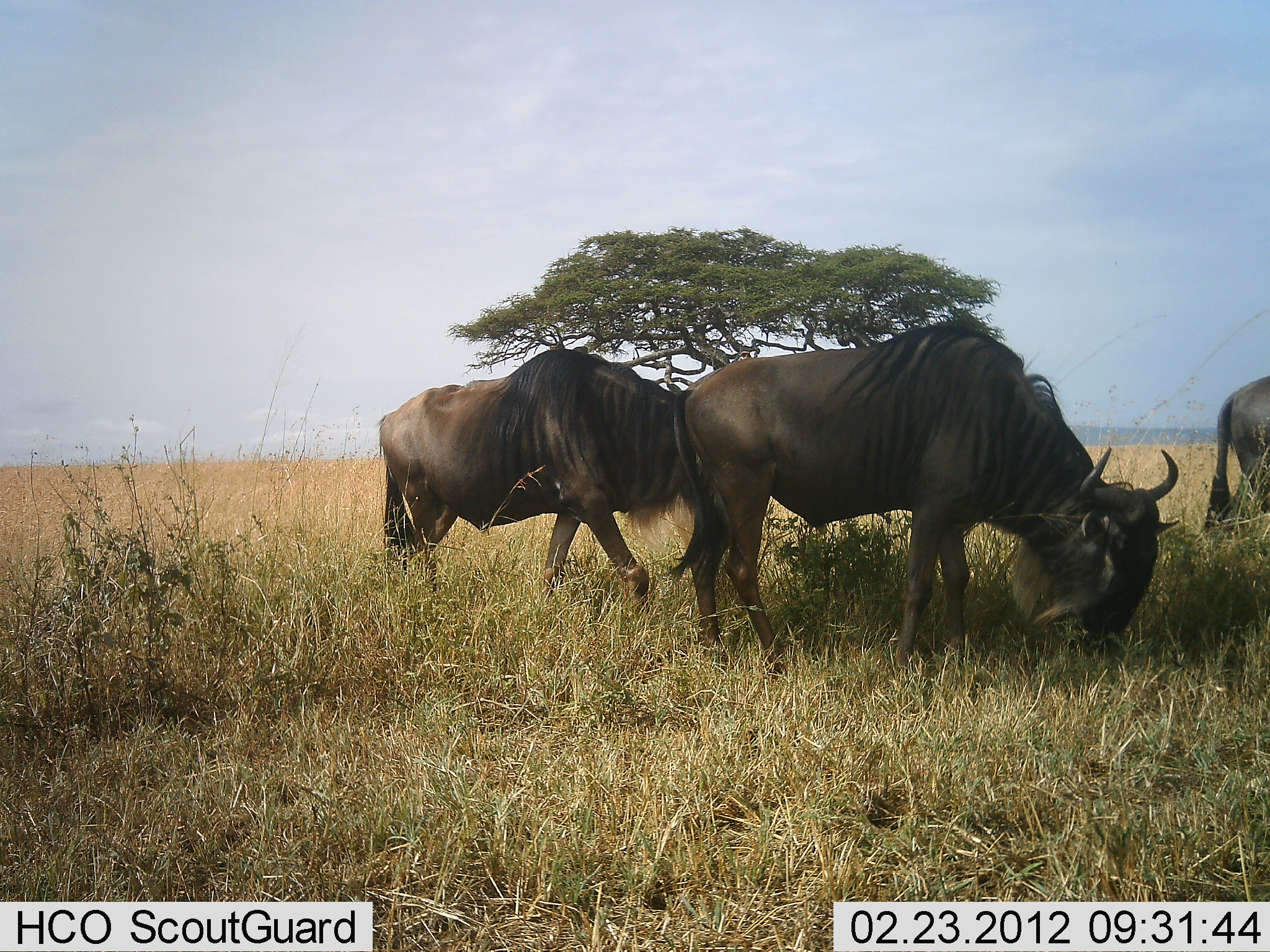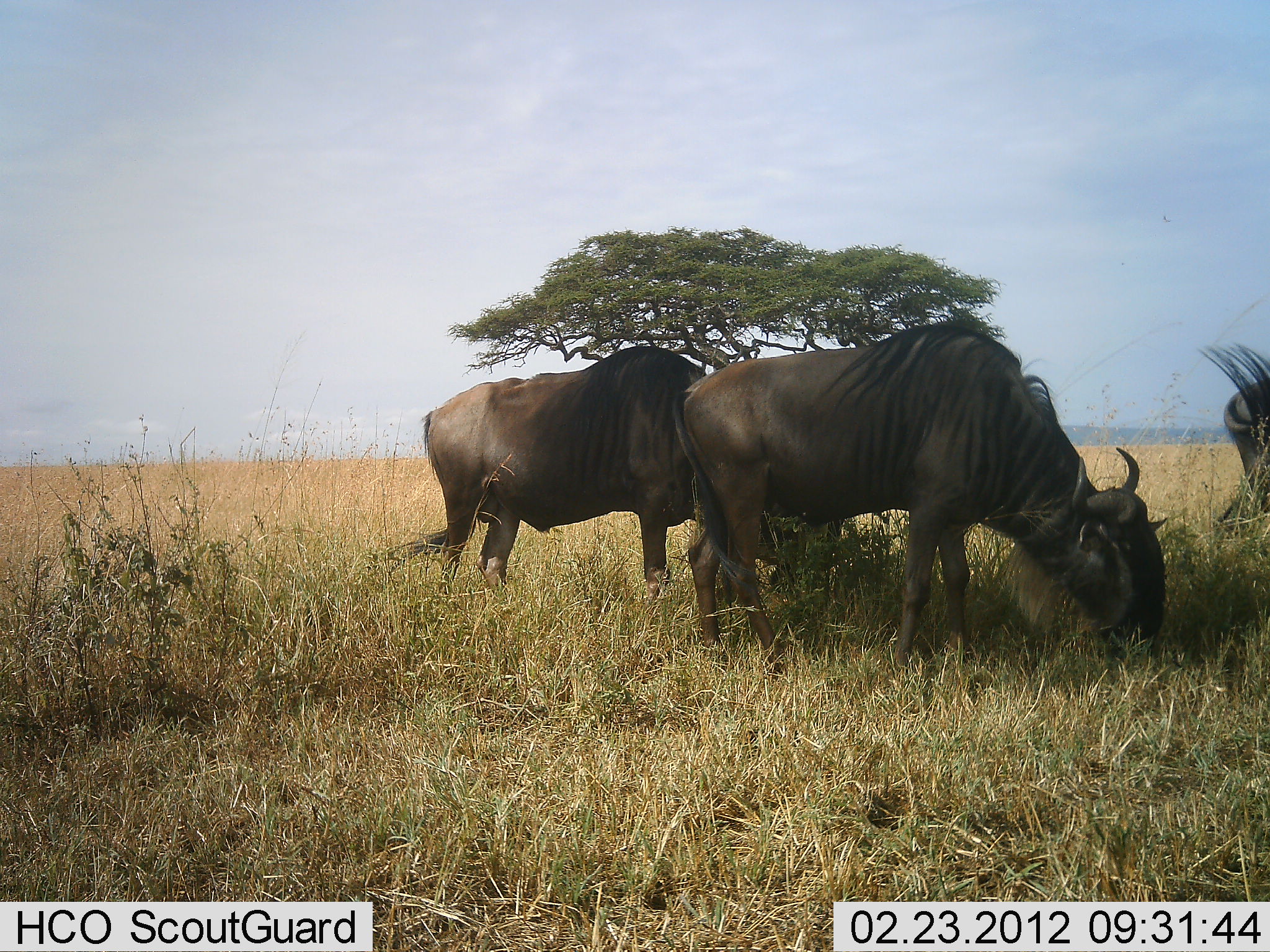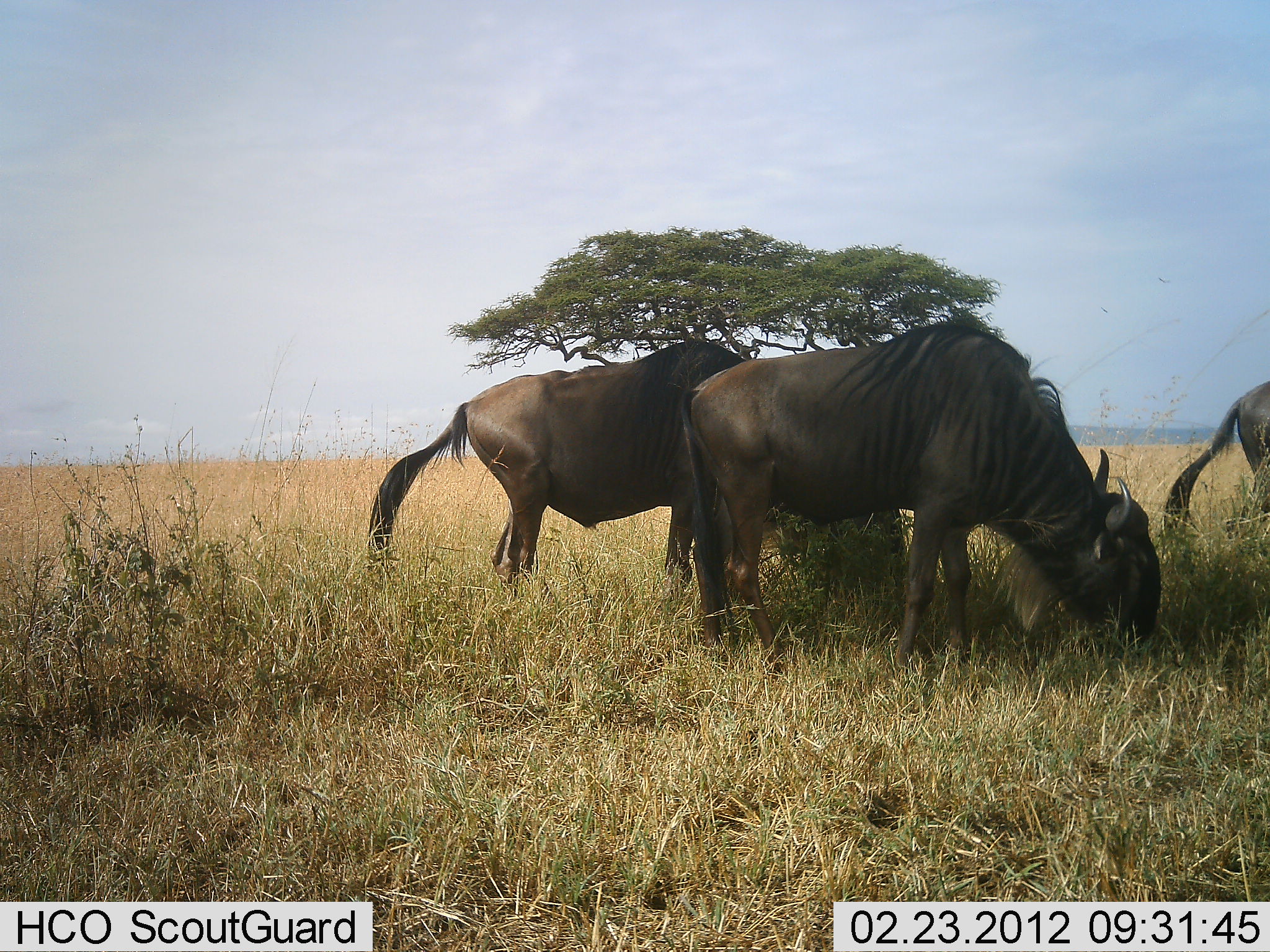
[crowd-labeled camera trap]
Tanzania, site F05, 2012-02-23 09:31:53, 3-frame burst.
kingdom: Animalia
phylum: Chordata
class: Mammalia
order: Artiodactyla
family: Bovidae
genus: Connochaetes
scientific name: Connochaetes taurinus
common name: blue wildebeest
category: wildebeest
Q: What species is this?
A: Wildebeest (blue wildebeest) (Connochaetes taurinus).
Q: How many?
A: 3.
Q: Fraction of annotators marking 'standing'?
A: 30%.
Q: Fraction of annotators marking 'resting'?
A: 0%.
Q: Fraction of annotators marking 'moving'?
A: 40%.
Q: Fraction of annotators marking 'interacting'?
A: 0%.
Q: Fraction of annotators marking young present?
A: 0%.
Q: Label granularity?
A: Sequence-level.